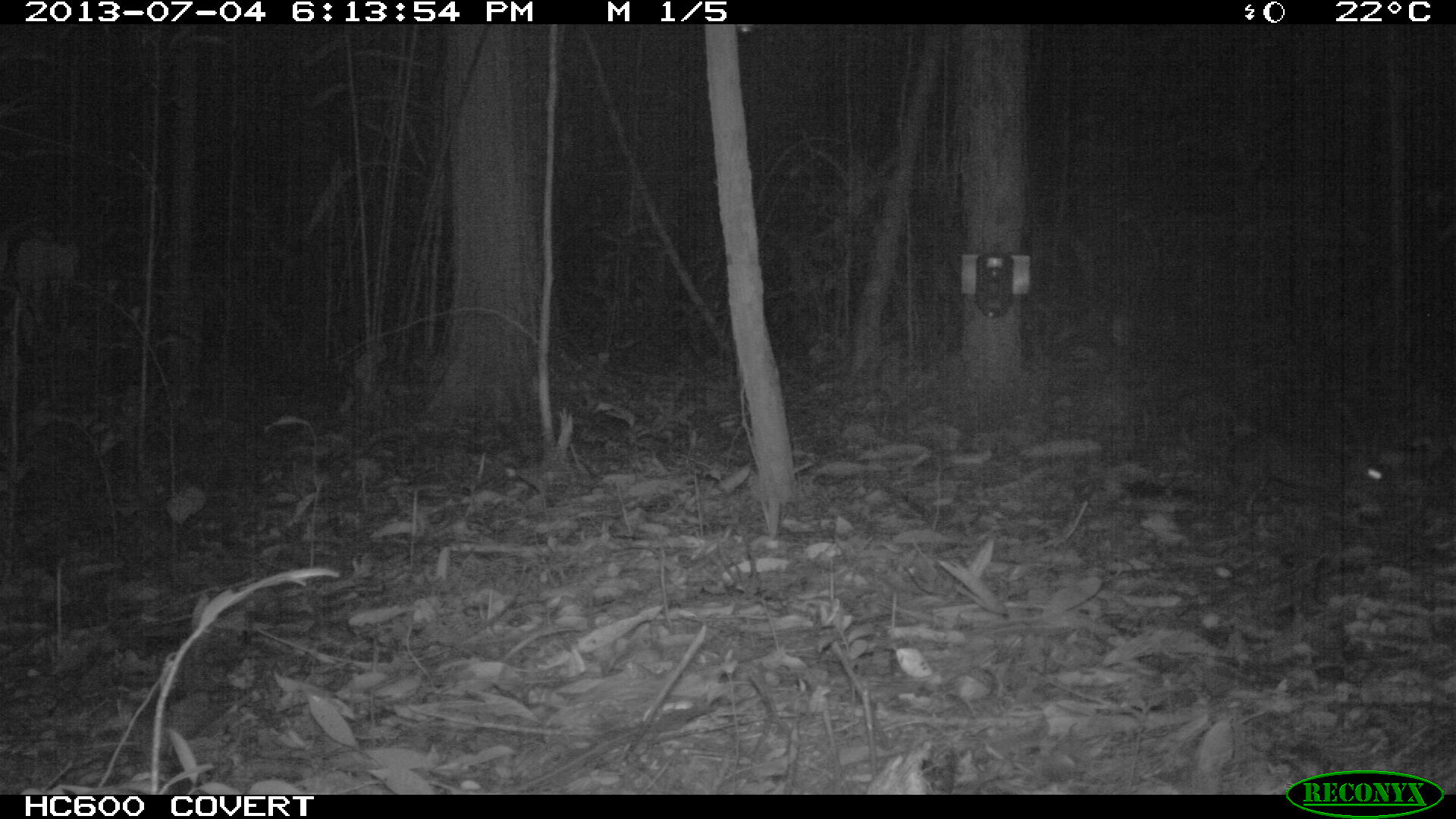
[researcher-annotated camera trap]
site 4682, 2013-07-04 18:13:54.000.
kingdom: Animalia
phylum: Chordata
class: Mammalia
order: Rodentia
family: Dasyproctidae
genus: Myoprocta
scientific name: Myoprocta pratti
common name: green acouchi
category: myoprocta pratii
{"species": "myoprocta pratii (green acouchi) (Myoprocta pratti)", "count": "1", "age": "adult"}